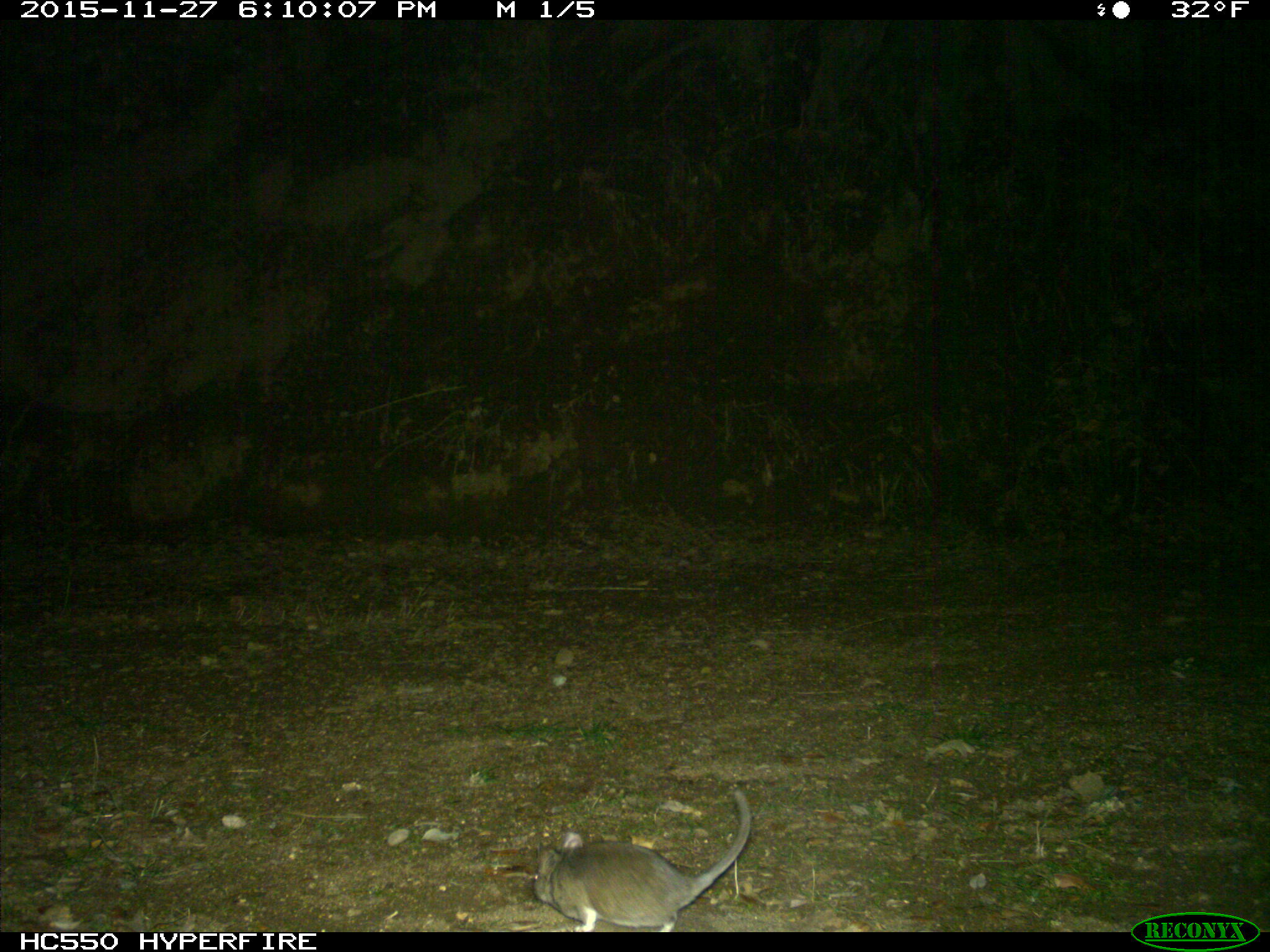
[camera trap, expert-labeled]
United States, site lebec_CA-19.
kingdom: Animalia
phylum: Chordata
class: Mammalia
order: Rodentia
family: Cricetidae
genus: Neotoma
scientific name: Neotoma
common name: pack rat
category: unidentified pack rat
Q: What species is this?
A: Unidentified pack rat (pack rat) (Neotoma).